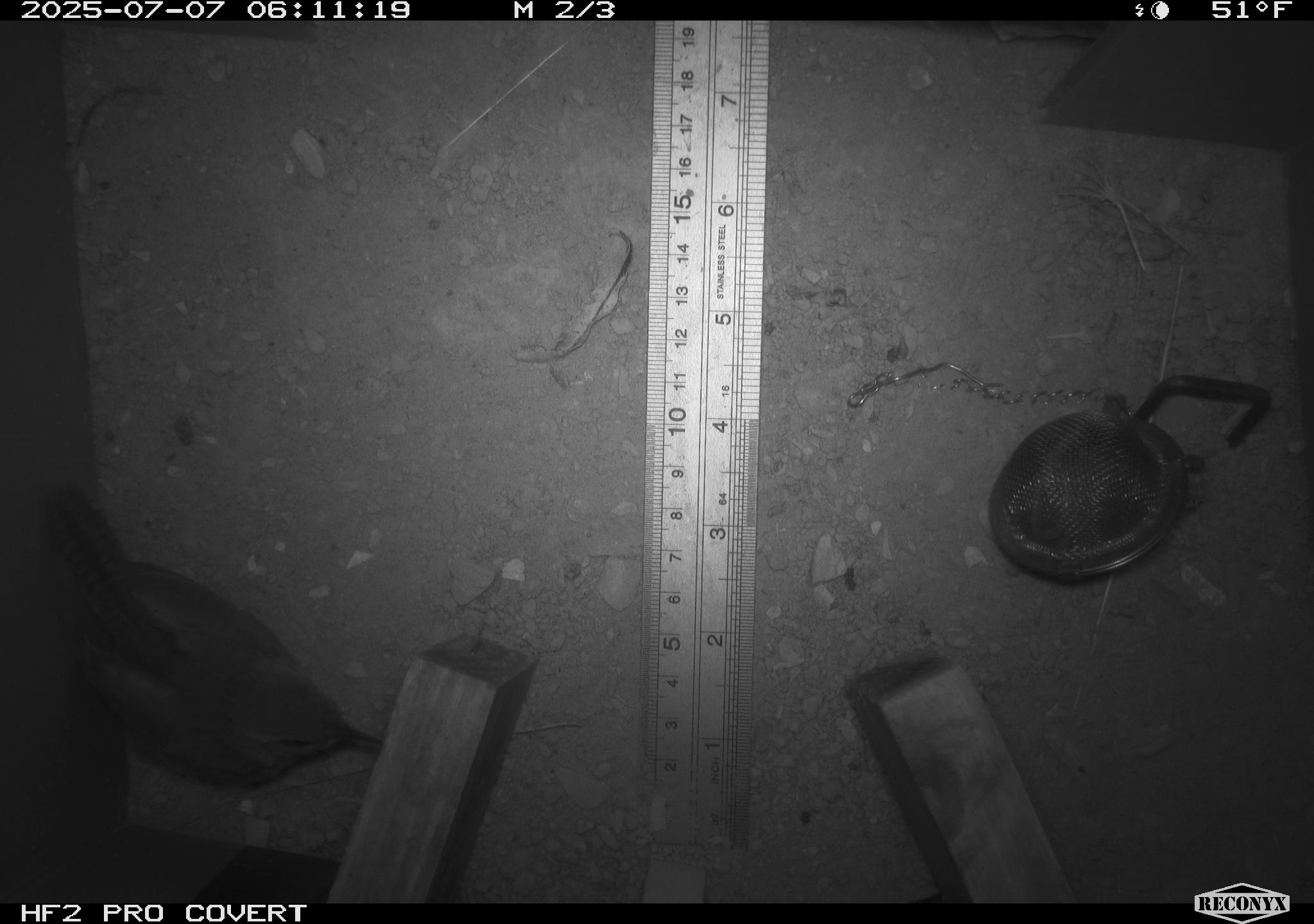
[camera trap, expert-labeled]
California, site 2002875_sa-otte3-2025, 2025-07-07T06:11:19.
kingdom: Animalia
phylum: Chordata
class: Aves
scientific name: Aves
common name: bird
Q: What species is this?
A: Bird (Aves).